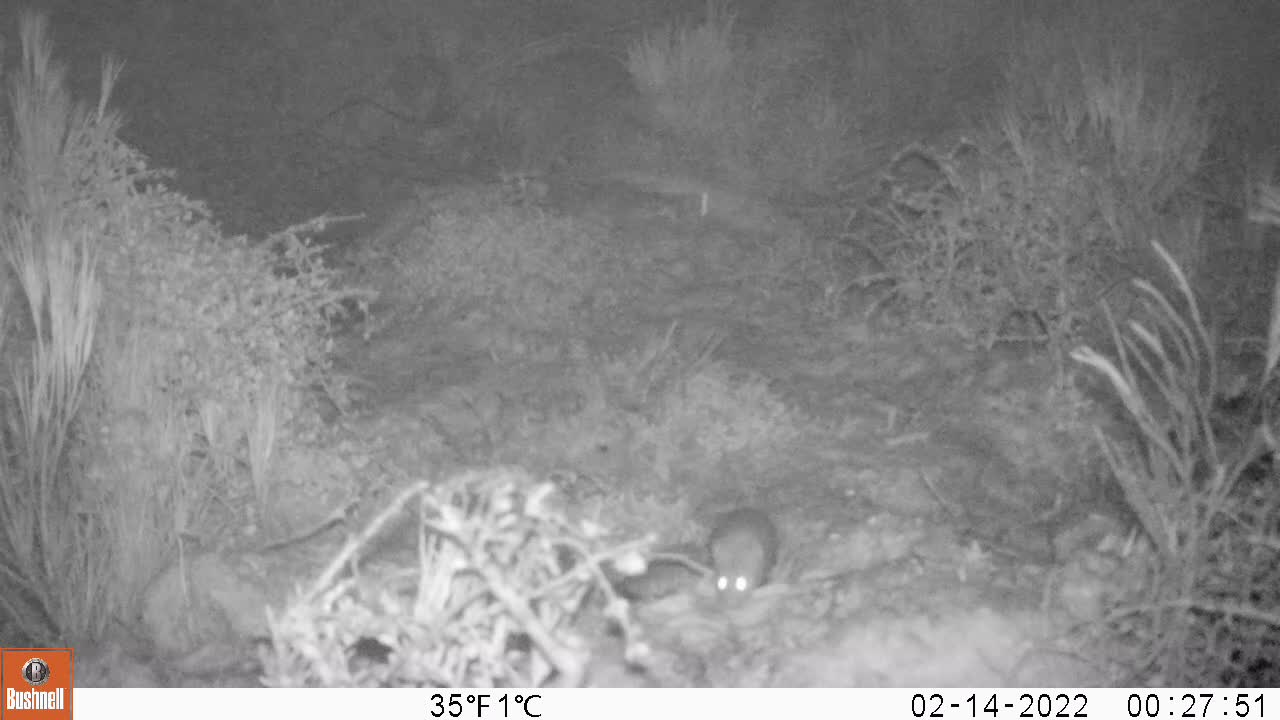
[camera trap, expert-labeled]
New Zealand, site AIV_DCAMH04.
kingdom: Animalia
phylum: Chordata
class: Mammalia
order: Rodentia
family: Muridae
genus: Mus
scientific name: Mus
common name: mouse